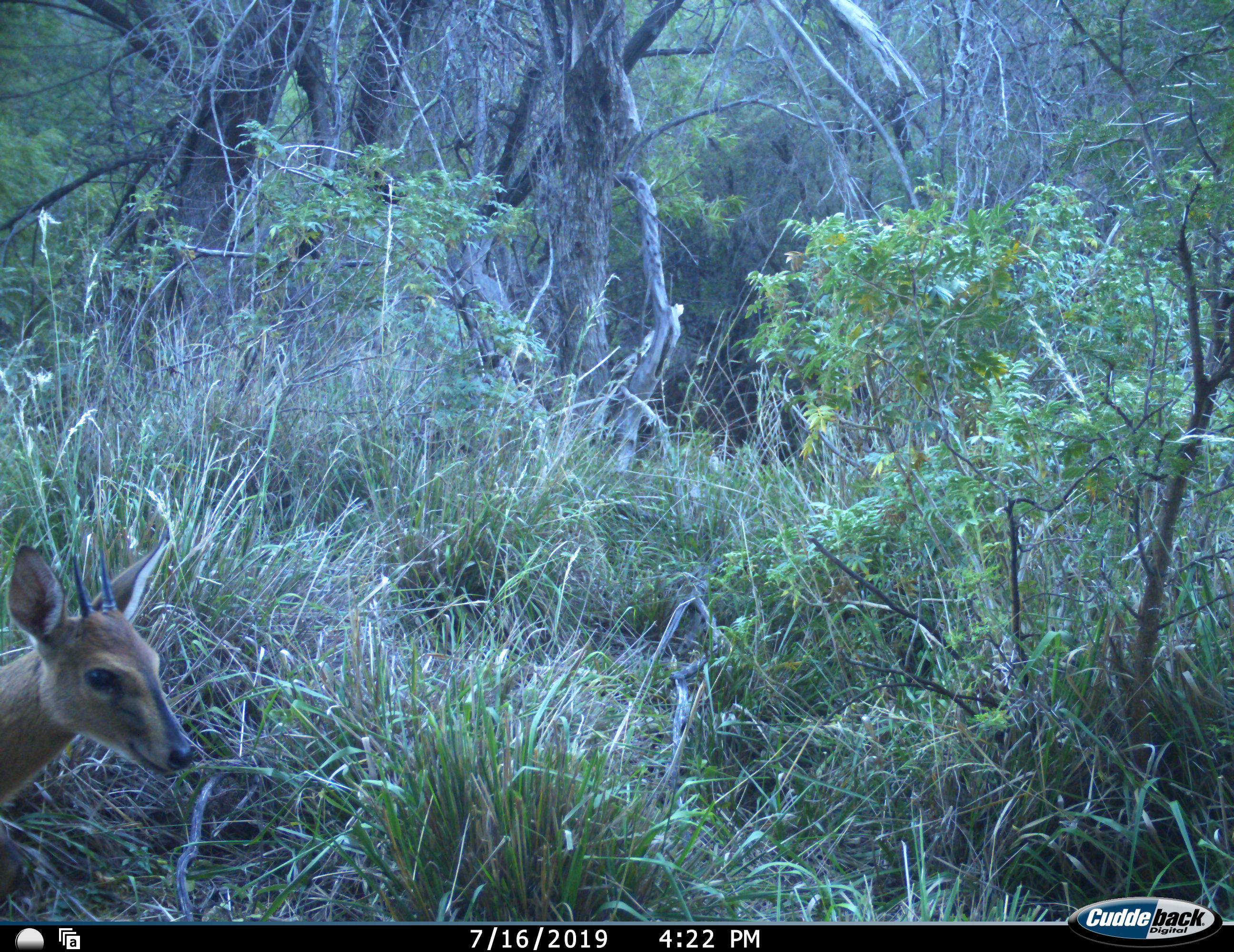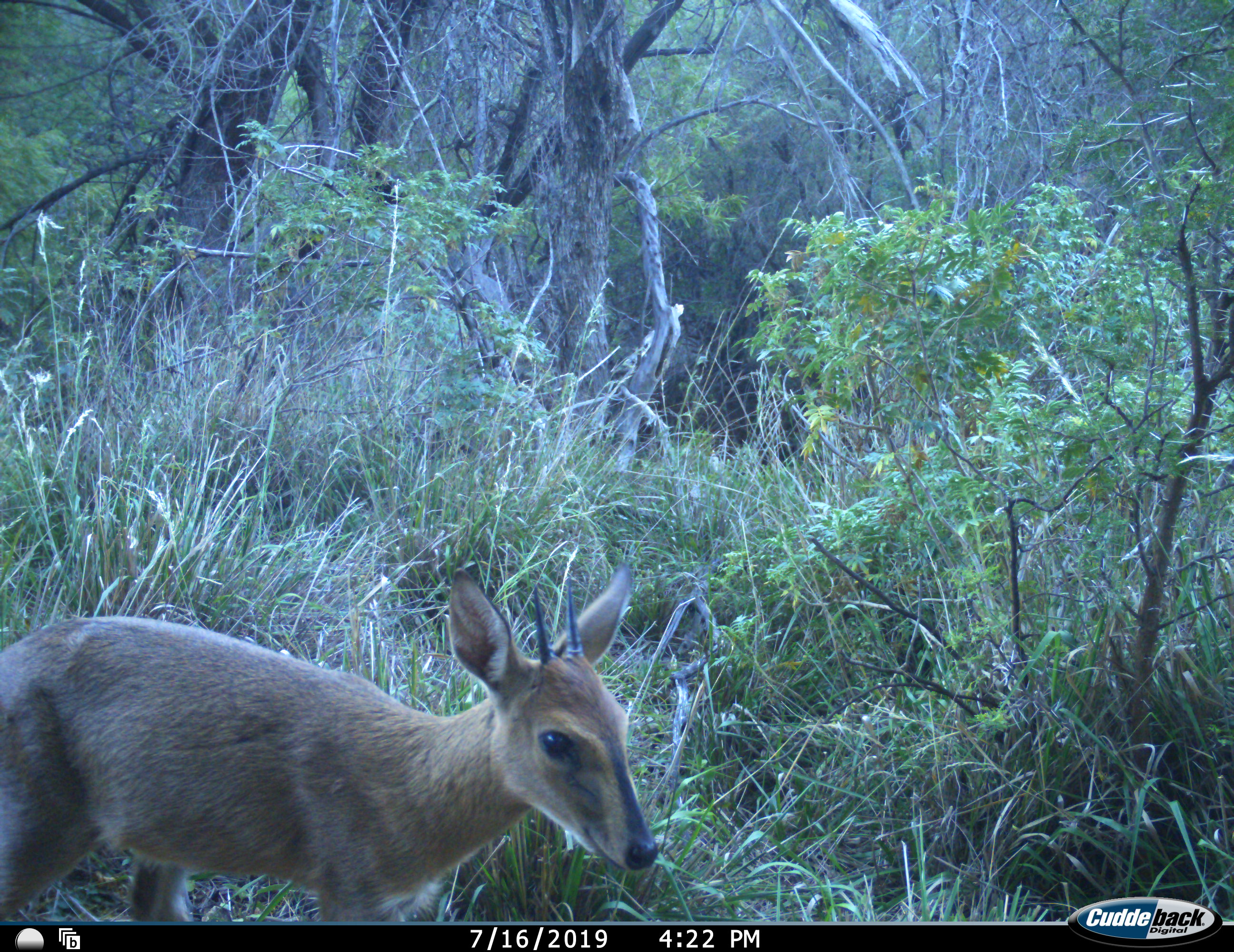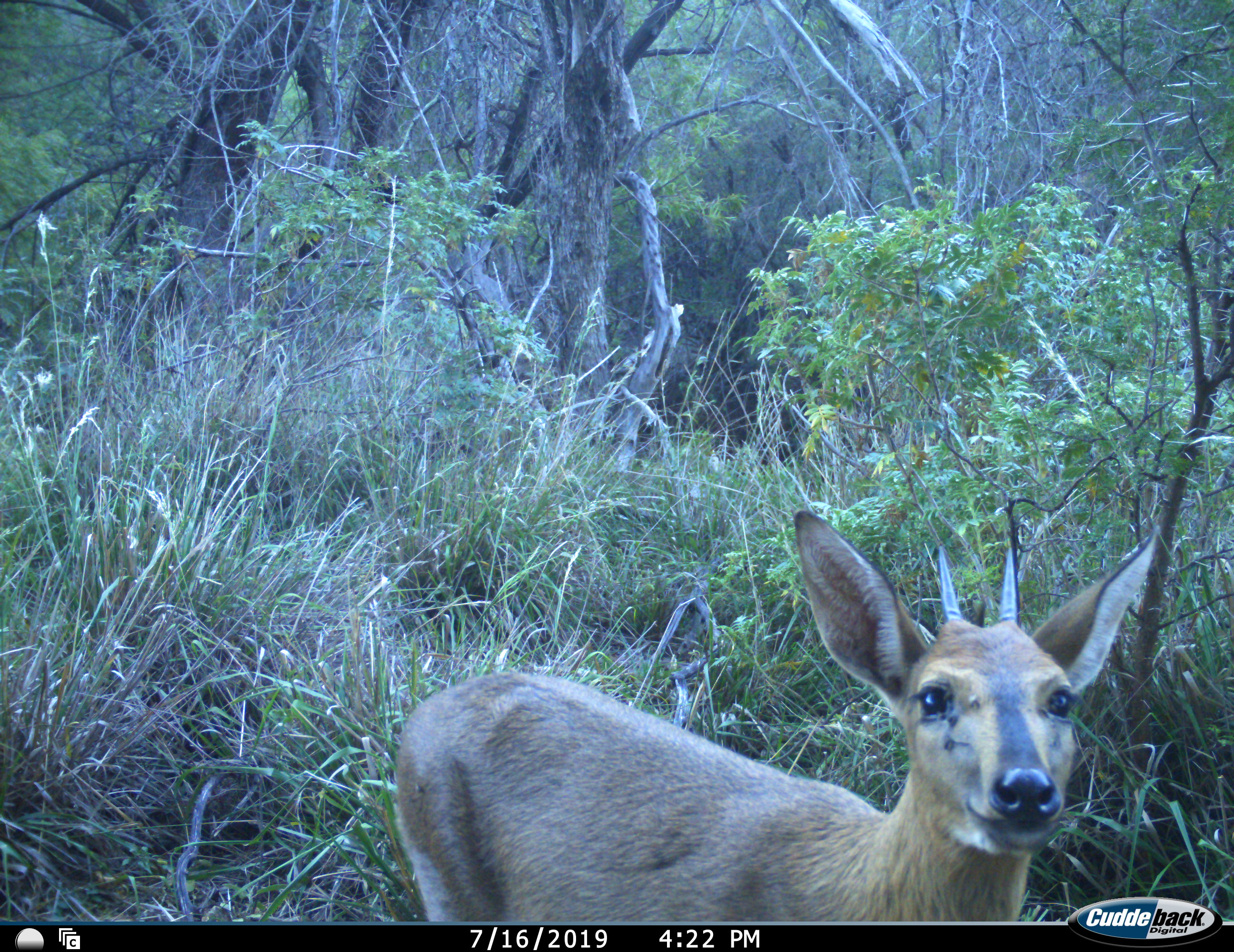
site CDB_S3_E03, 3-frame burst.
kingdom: Animalia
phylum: Chordata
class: Mammalia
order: Artiodactyla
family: Bovidae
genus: Sylvicapra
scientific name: Sylvicapra grimmia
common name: common duiker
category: duikercommongrey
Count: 1.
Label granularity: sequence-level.